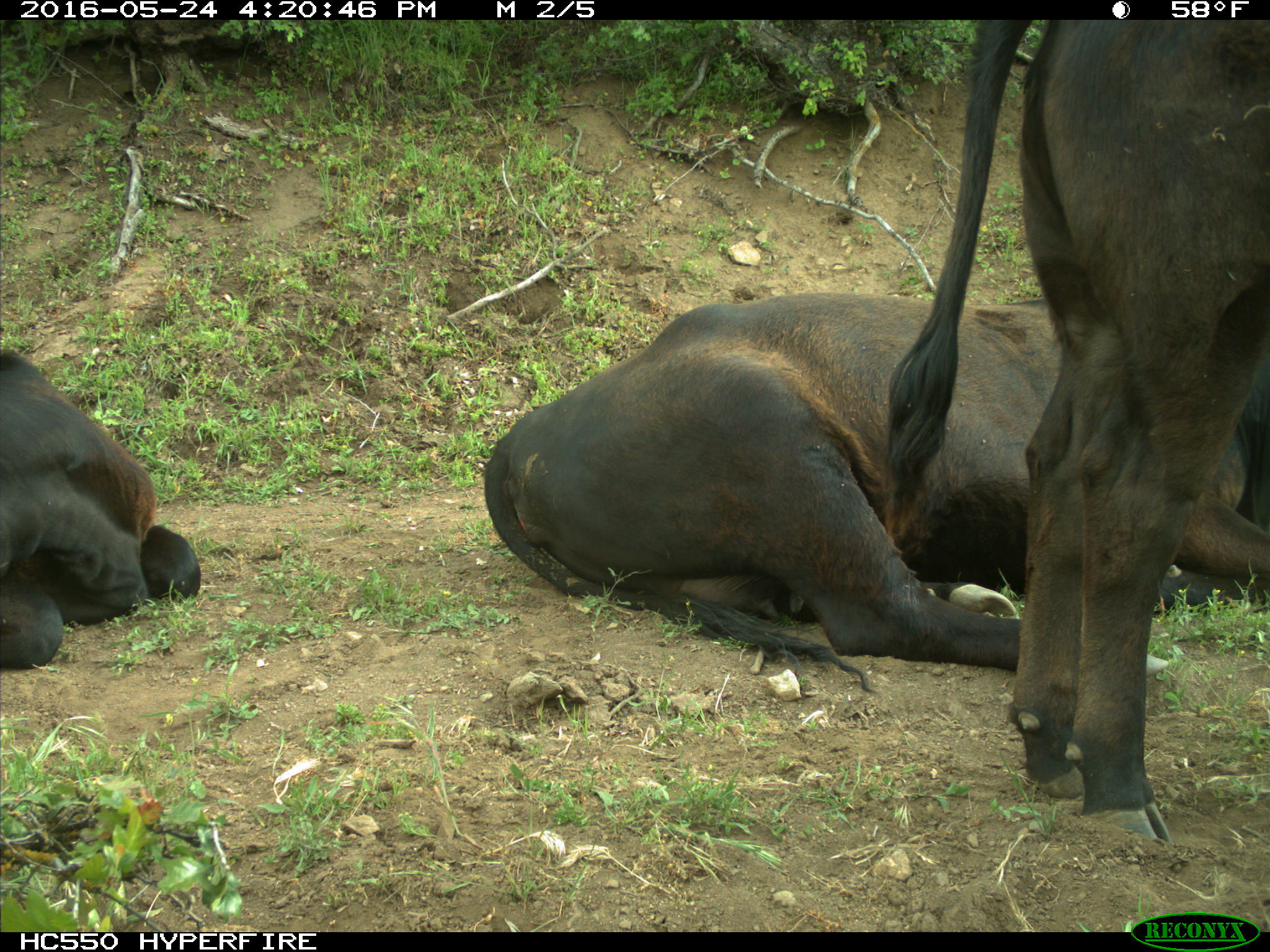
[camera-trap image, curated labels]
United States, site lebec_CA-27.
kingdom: Animalia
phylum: Chordata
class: Mammalia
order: Artiodactyla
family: Bovidae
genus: Bos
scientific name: Bos taurus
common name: domestic cow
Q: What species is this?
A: Bos taurus (domestic cow).